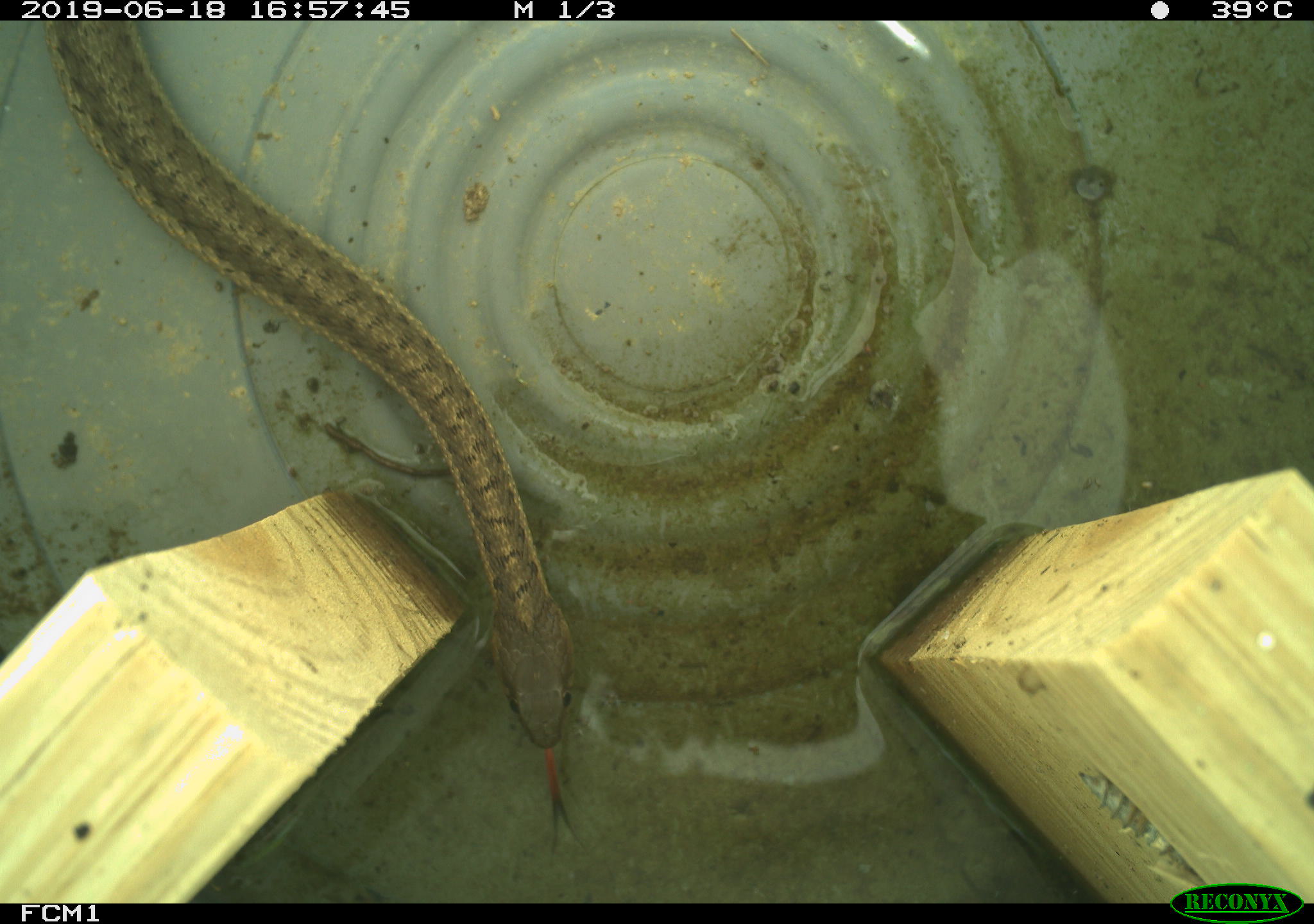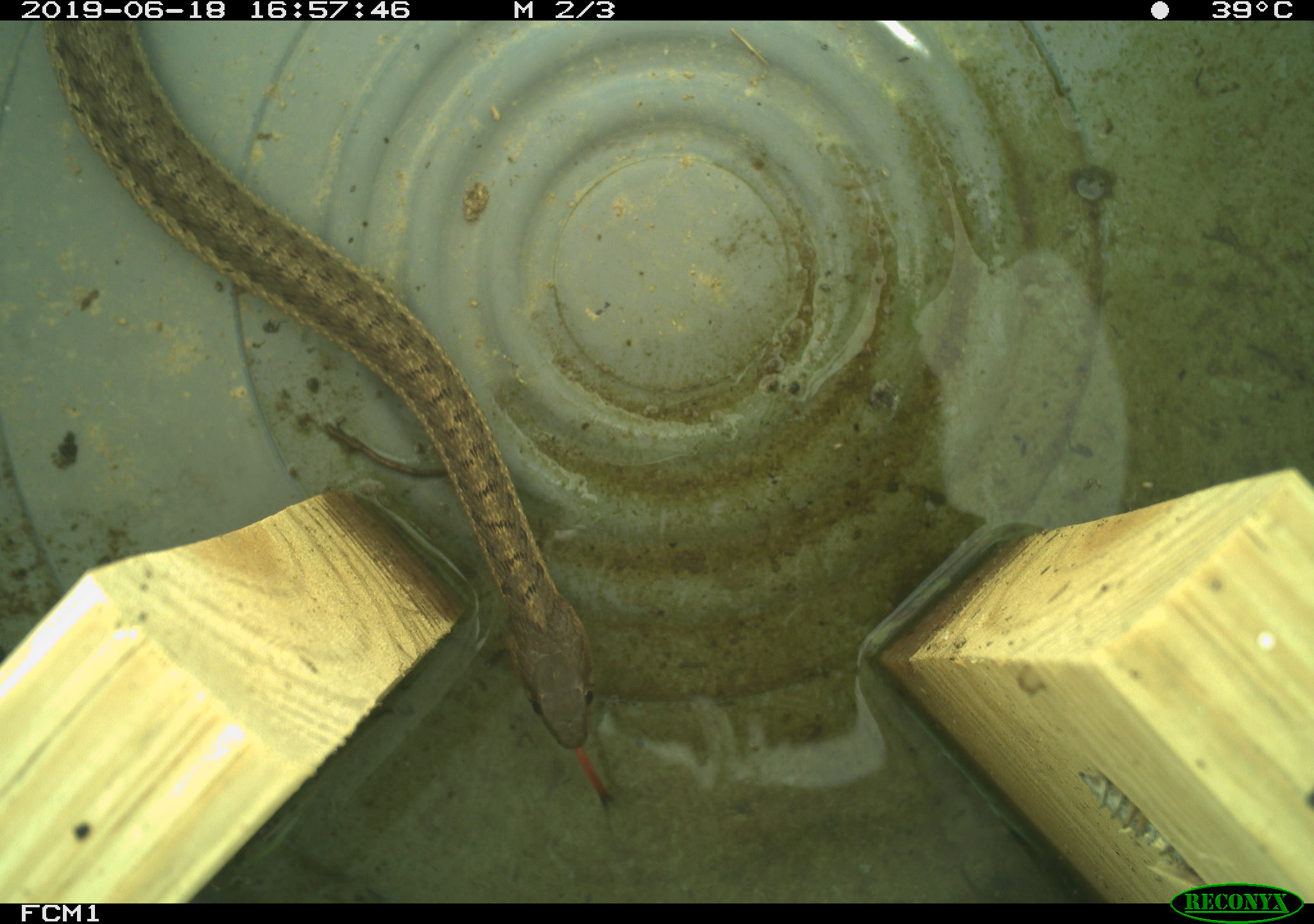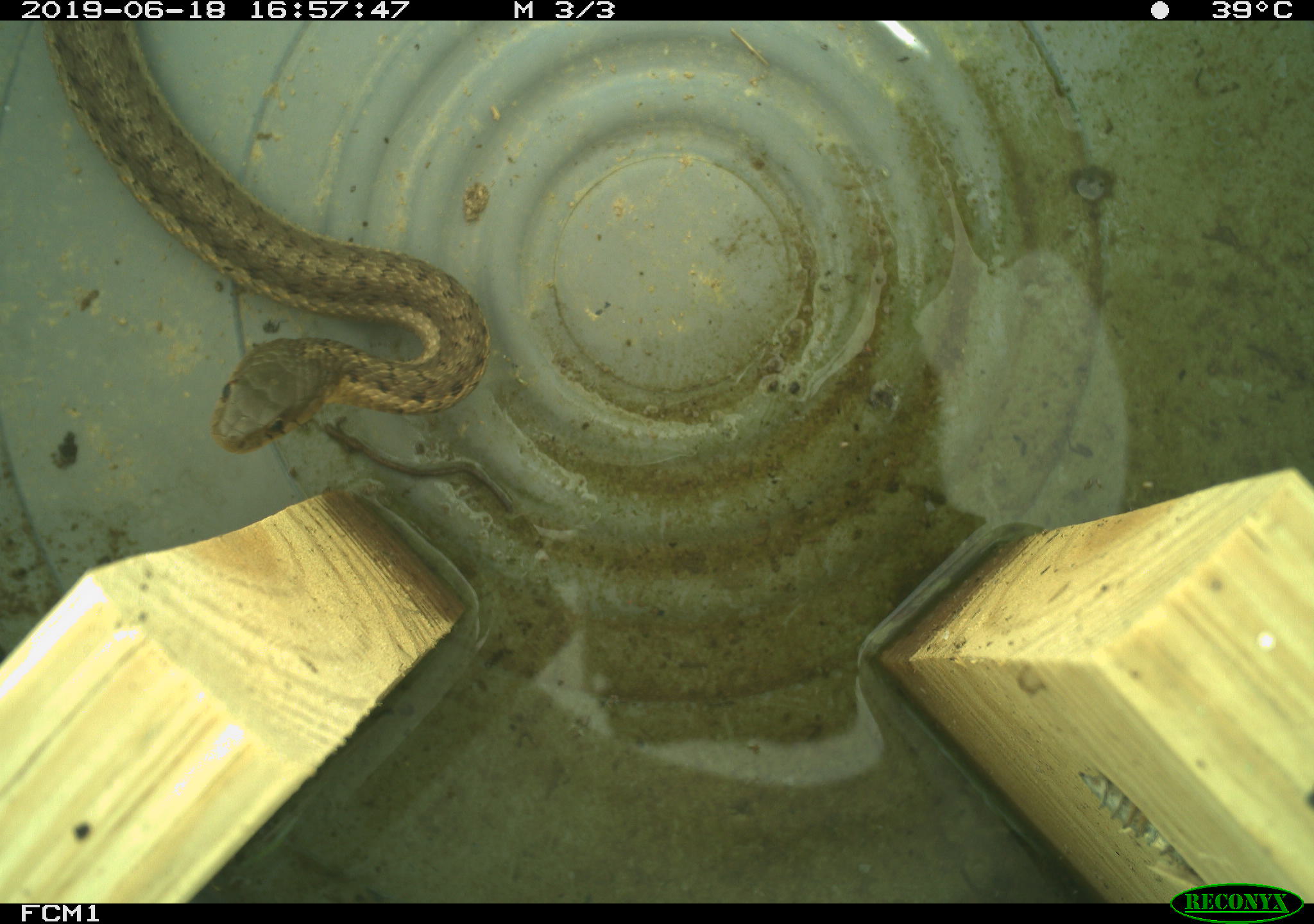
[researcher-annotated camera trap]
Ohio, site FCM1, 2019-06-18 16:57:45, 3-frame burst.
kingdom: Animalia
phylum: Chordata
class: Reptilia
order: Squamata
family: Colubridae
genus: Thamnophis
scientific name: Thamnophis sirtalis sirtalis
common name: eastern gartersnake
Eastern gartersnake (Thamnophis sirtalis sirtalis).